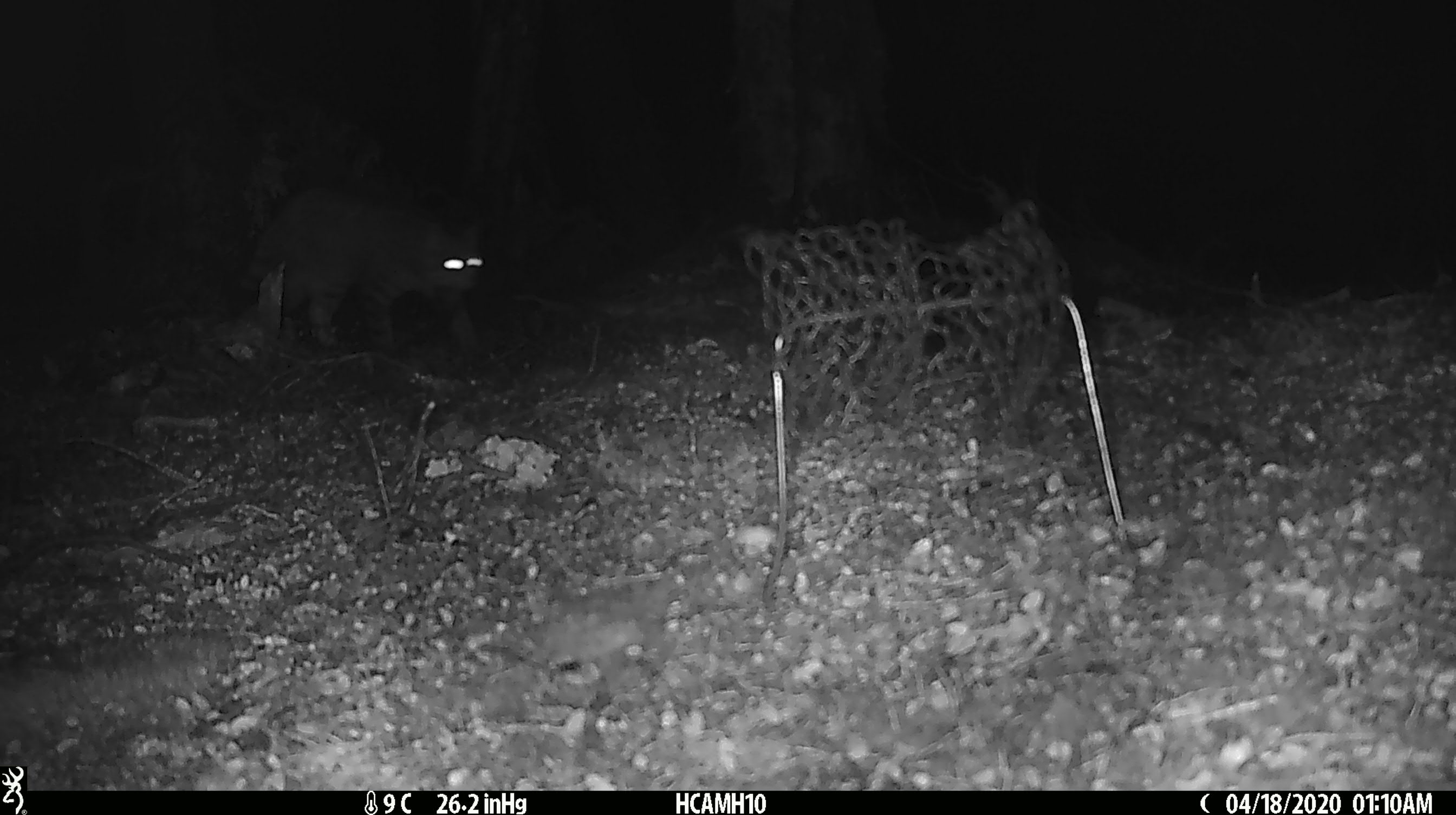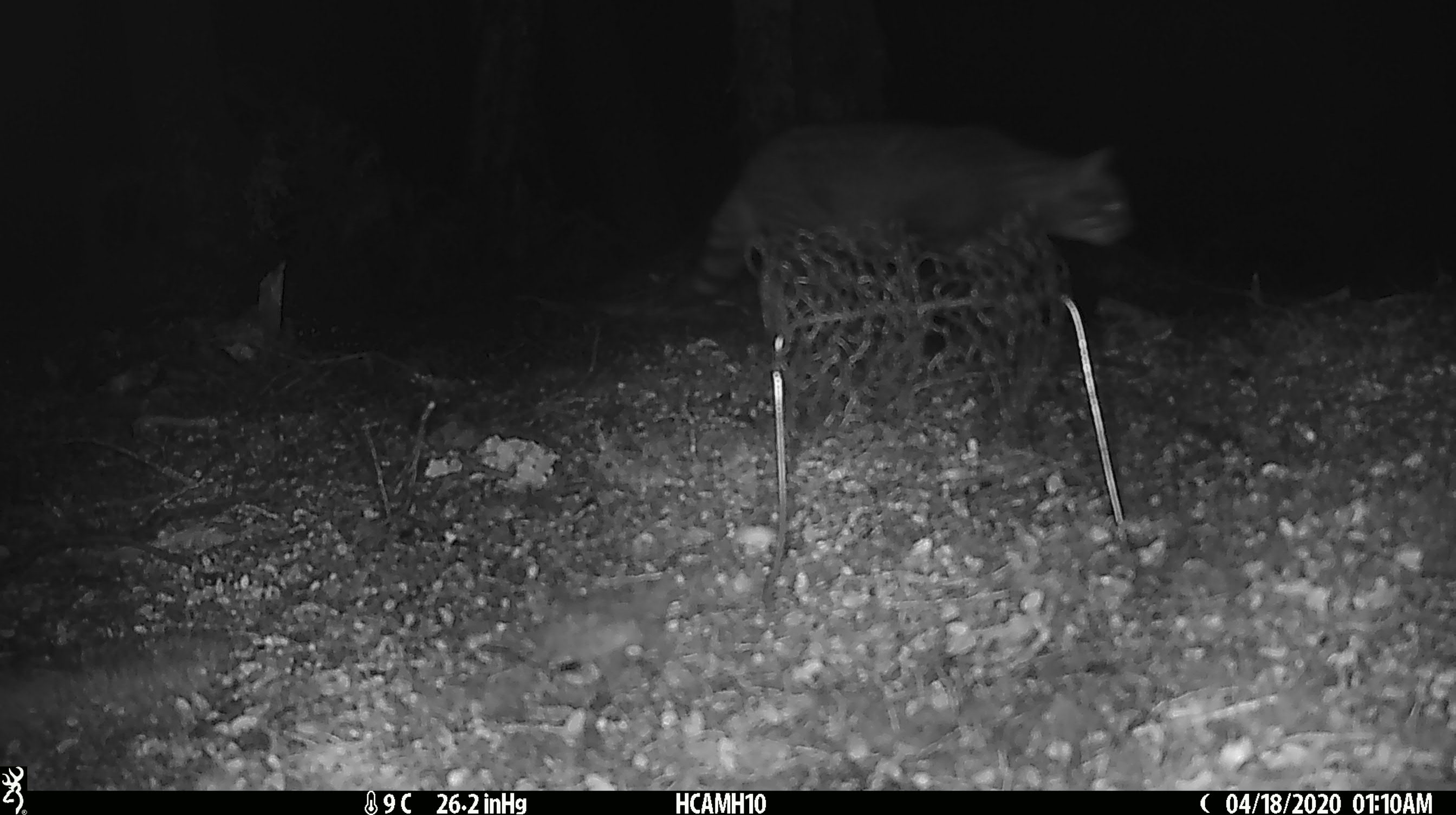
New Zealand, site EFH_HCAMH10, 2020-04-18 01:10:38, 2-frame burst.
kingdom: Animalia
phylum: Chordata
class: Mammalia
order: Carnivora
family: Felidae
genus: Felis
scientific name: Felis catus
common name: domestic cat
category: cat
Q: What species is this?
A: Cat (domestic cat) (Felis catus).